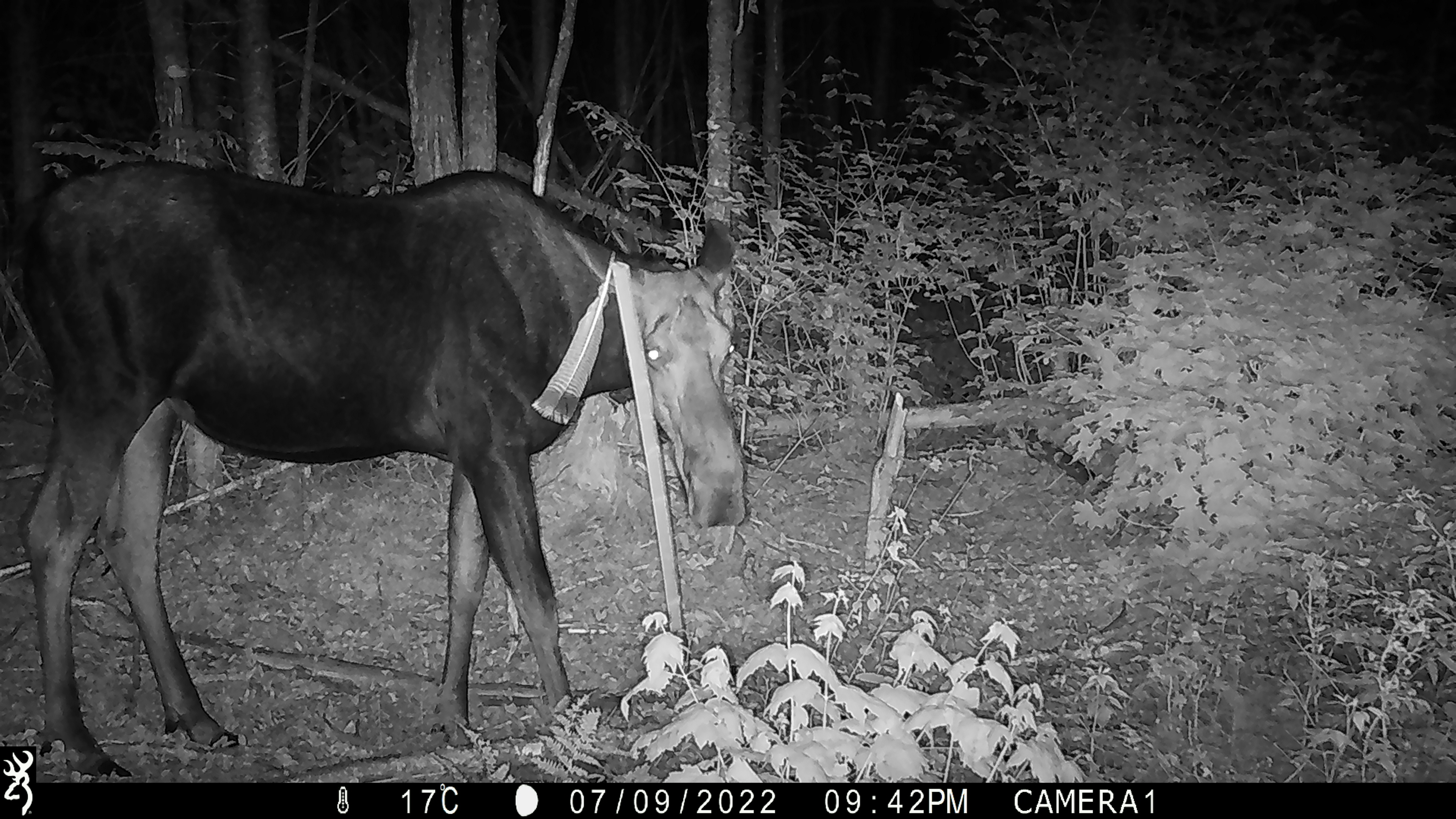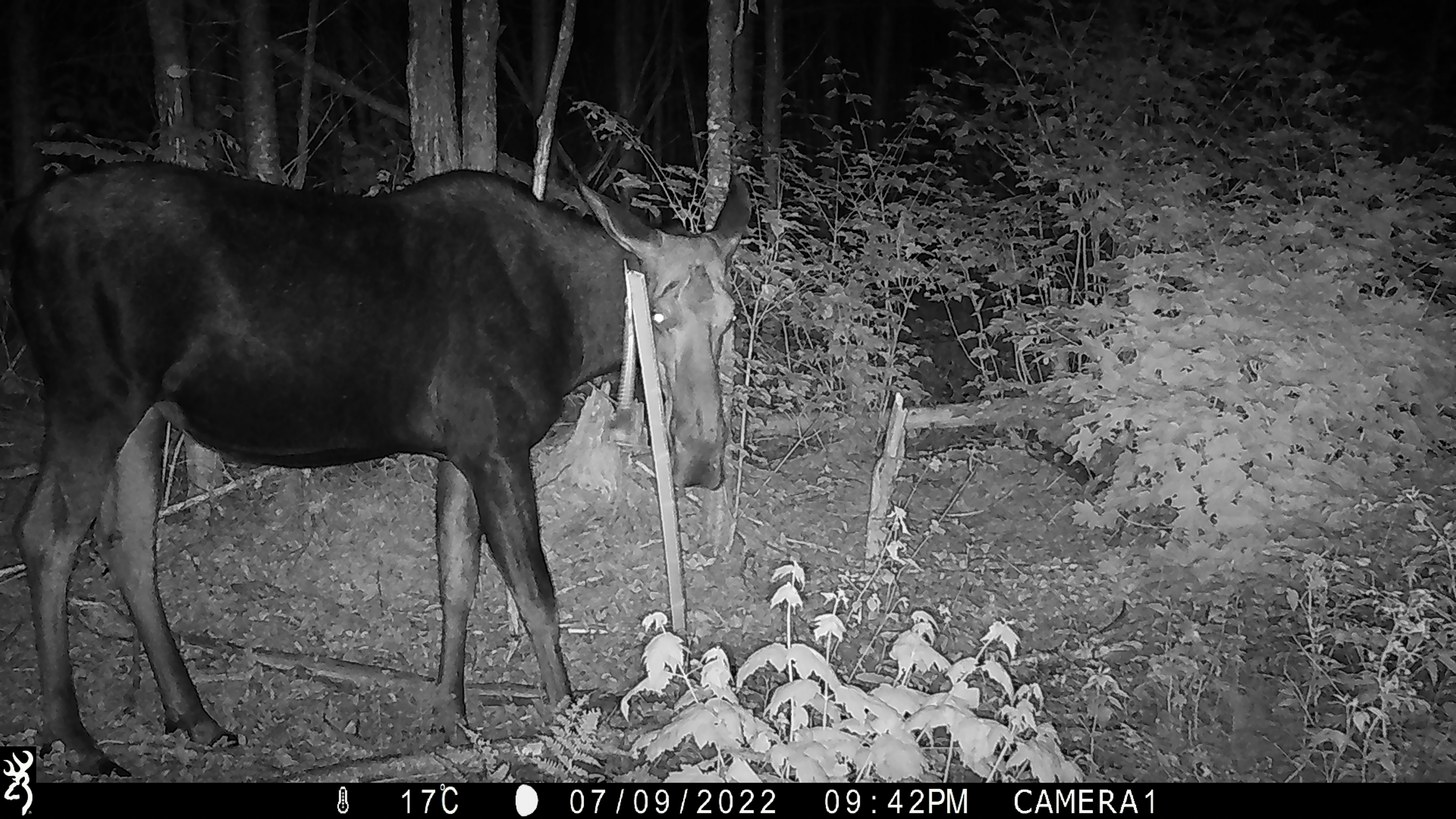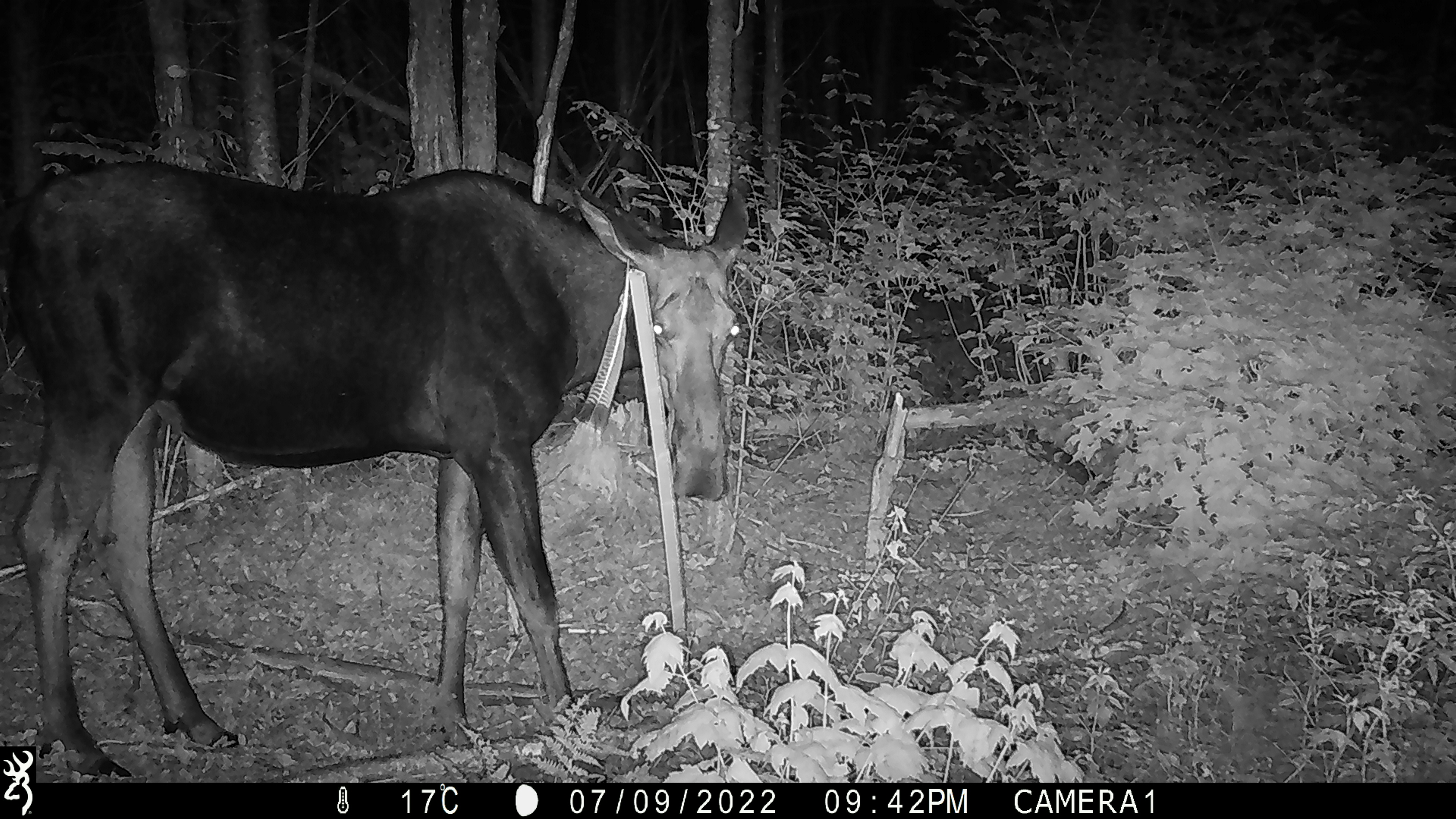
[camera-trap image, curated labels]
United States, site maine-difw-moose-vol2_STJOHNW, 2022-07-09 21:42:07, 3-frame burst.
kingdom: Animalia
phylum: Chordata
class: Mammalia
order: Artiodactyla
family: Cervidae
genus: Alces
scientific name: Alces alces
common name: moose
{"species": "moose (Alces alces)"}